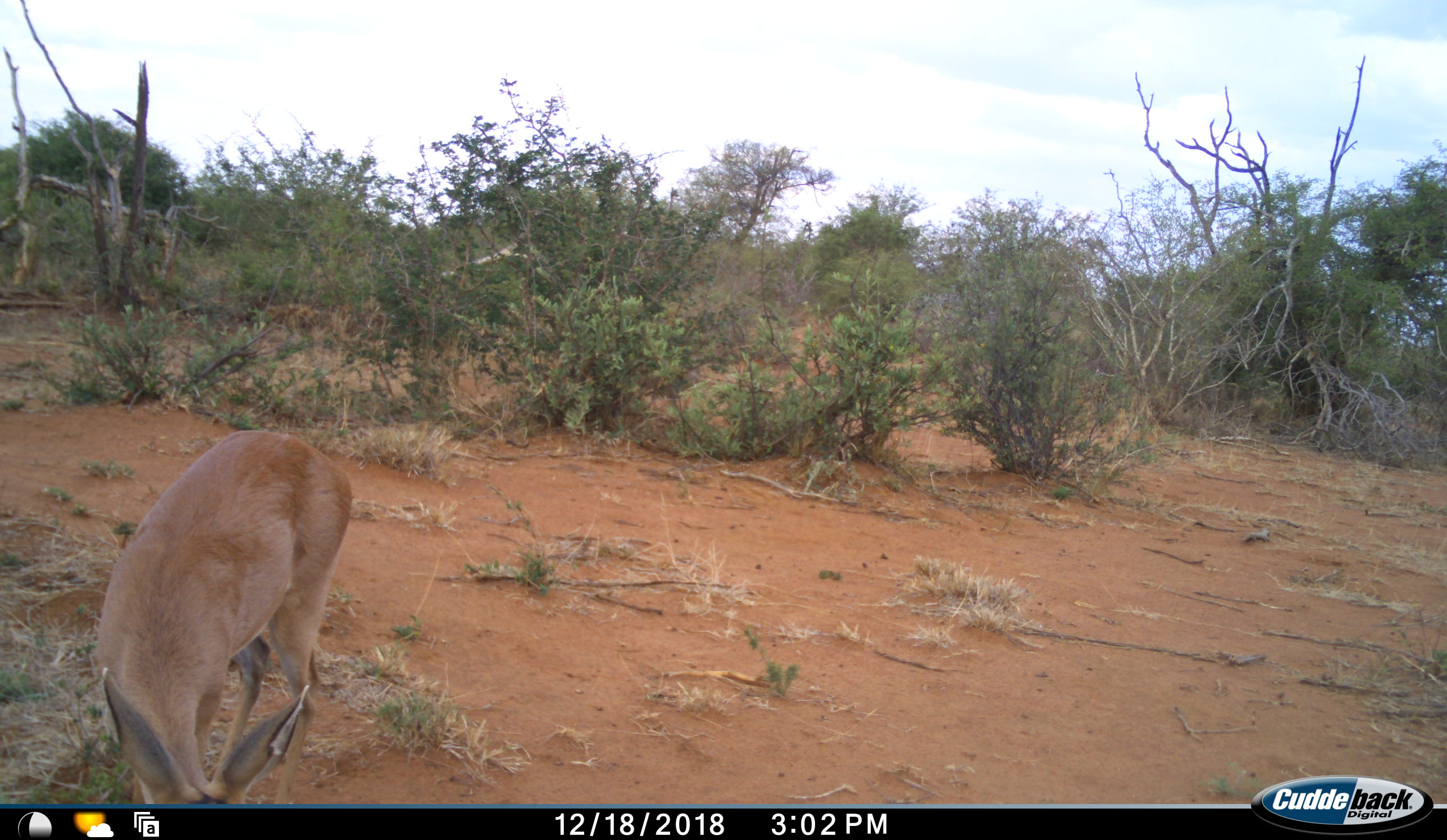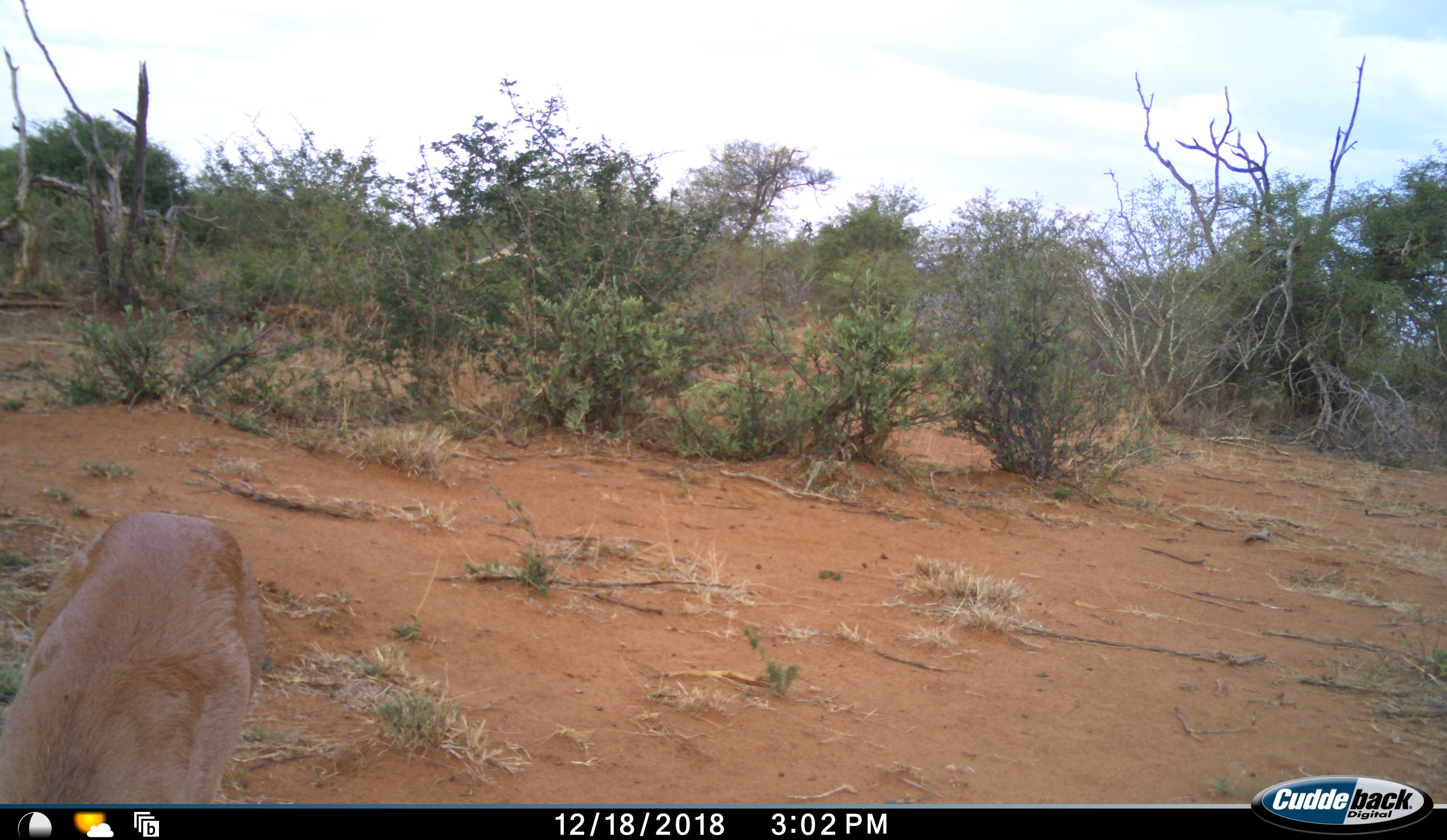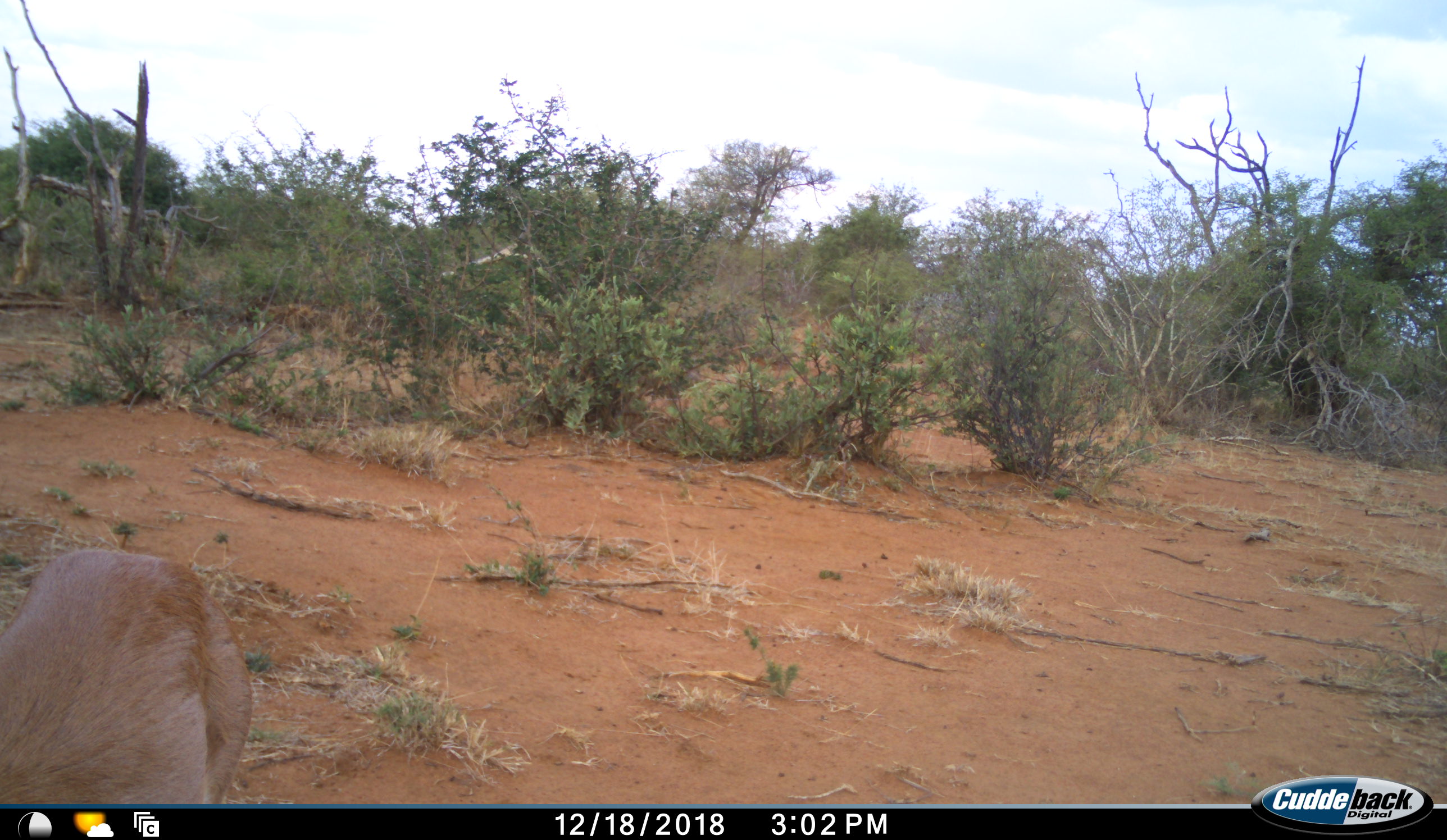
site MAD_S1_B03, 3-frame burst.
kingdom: Animalia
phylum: Chordata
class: Mammalia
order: Artiodactyla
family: Bovidae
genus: Aepyceros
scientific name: Aepyceros melampus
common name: impala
Impala (Aepyceros melampus), count 1. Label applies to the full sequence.